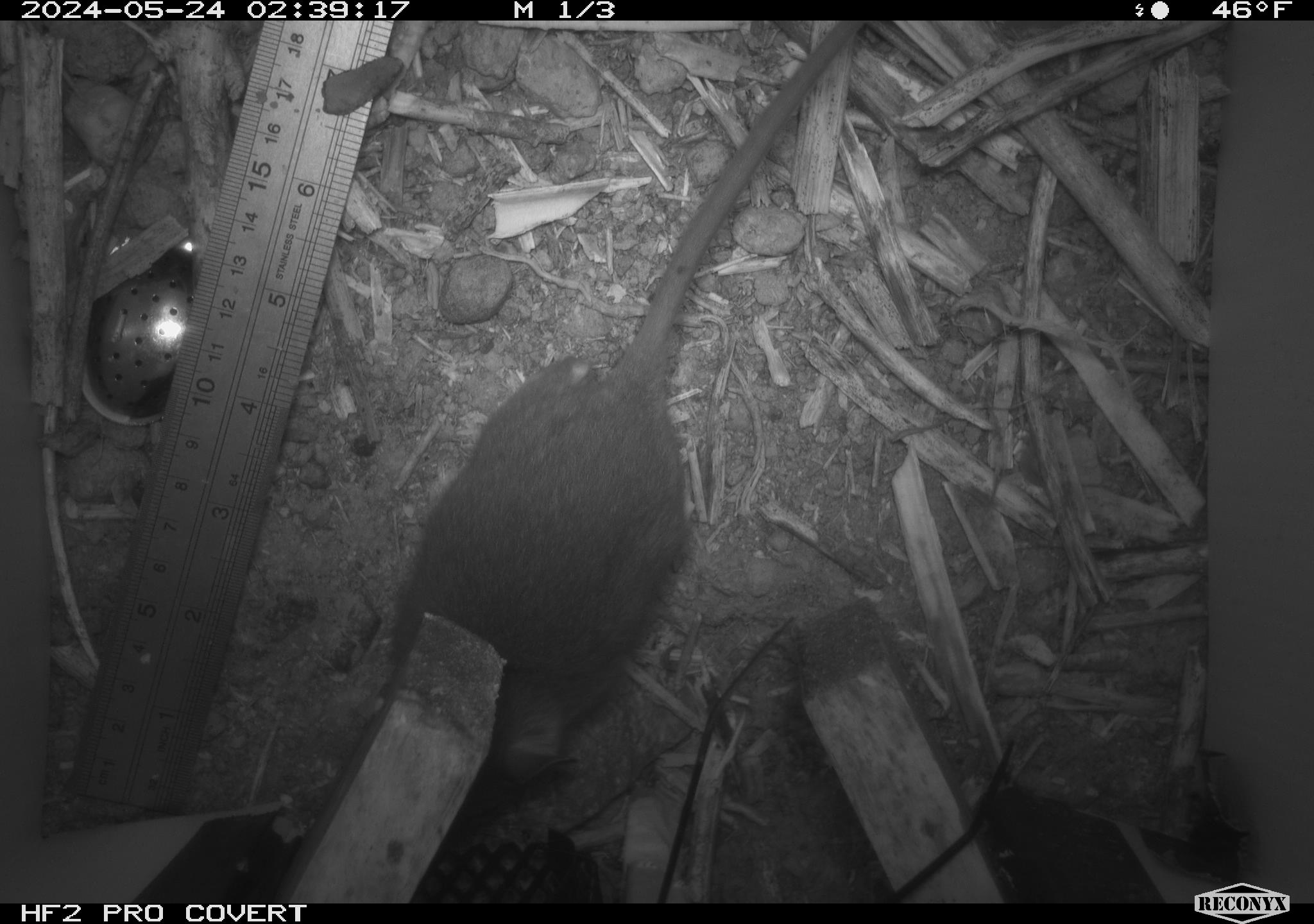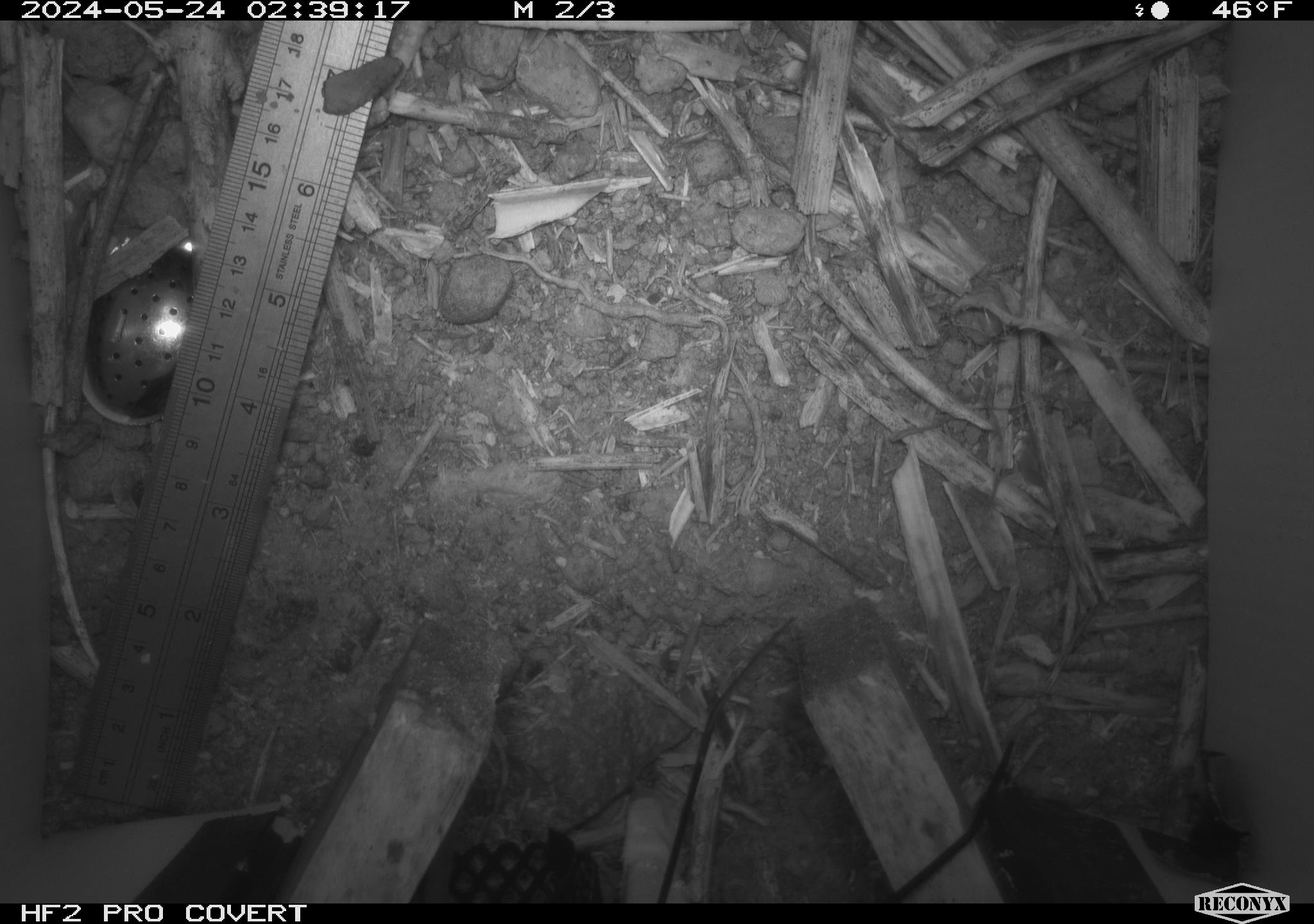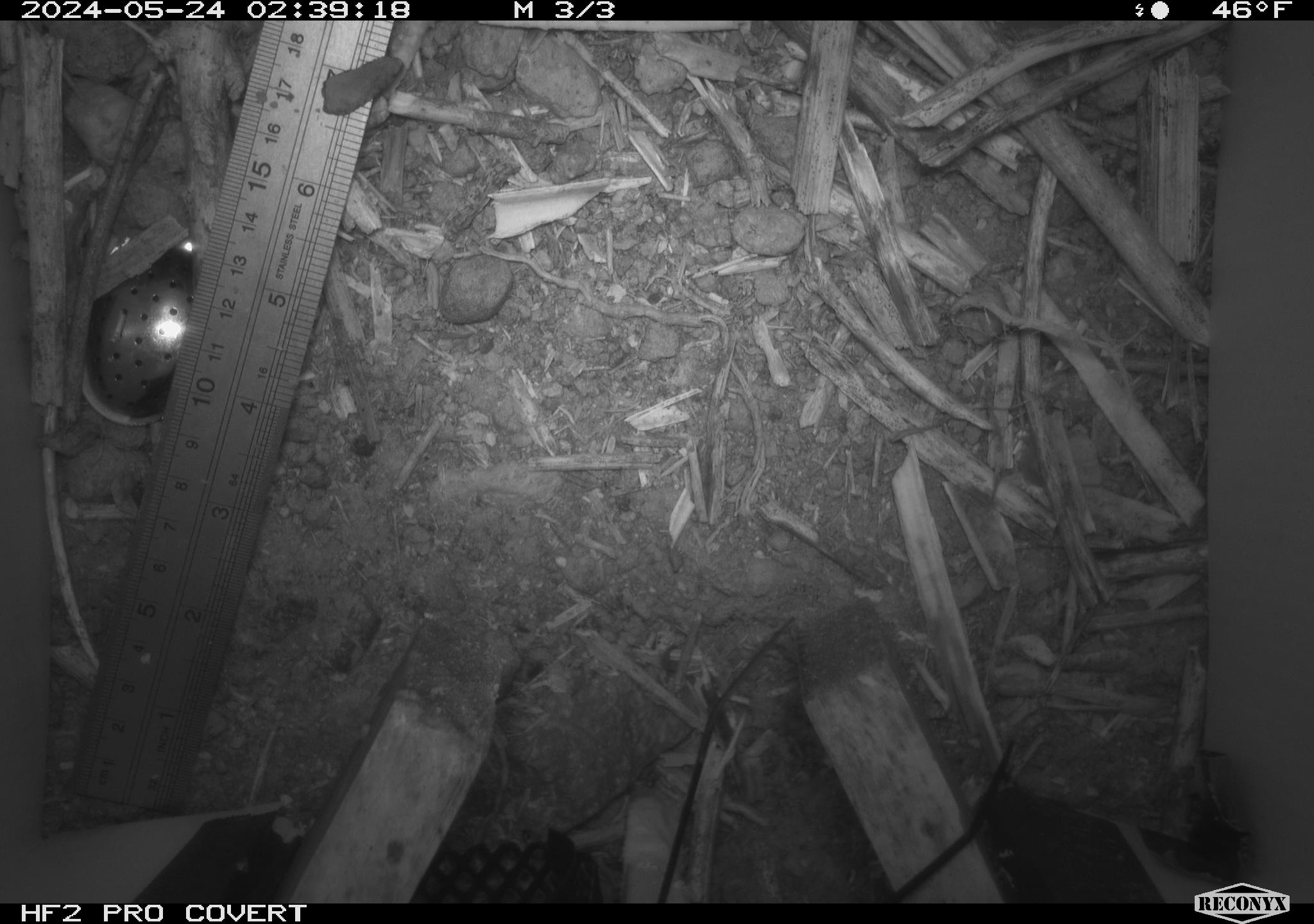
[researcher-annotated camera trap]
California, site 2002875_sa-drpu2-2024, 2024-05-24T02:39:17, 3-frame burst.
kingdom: Animalia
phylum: Chordata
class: Mammalia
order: Rodentia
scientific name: Rodentia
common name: rodent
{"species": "rodent (Rodentia)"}